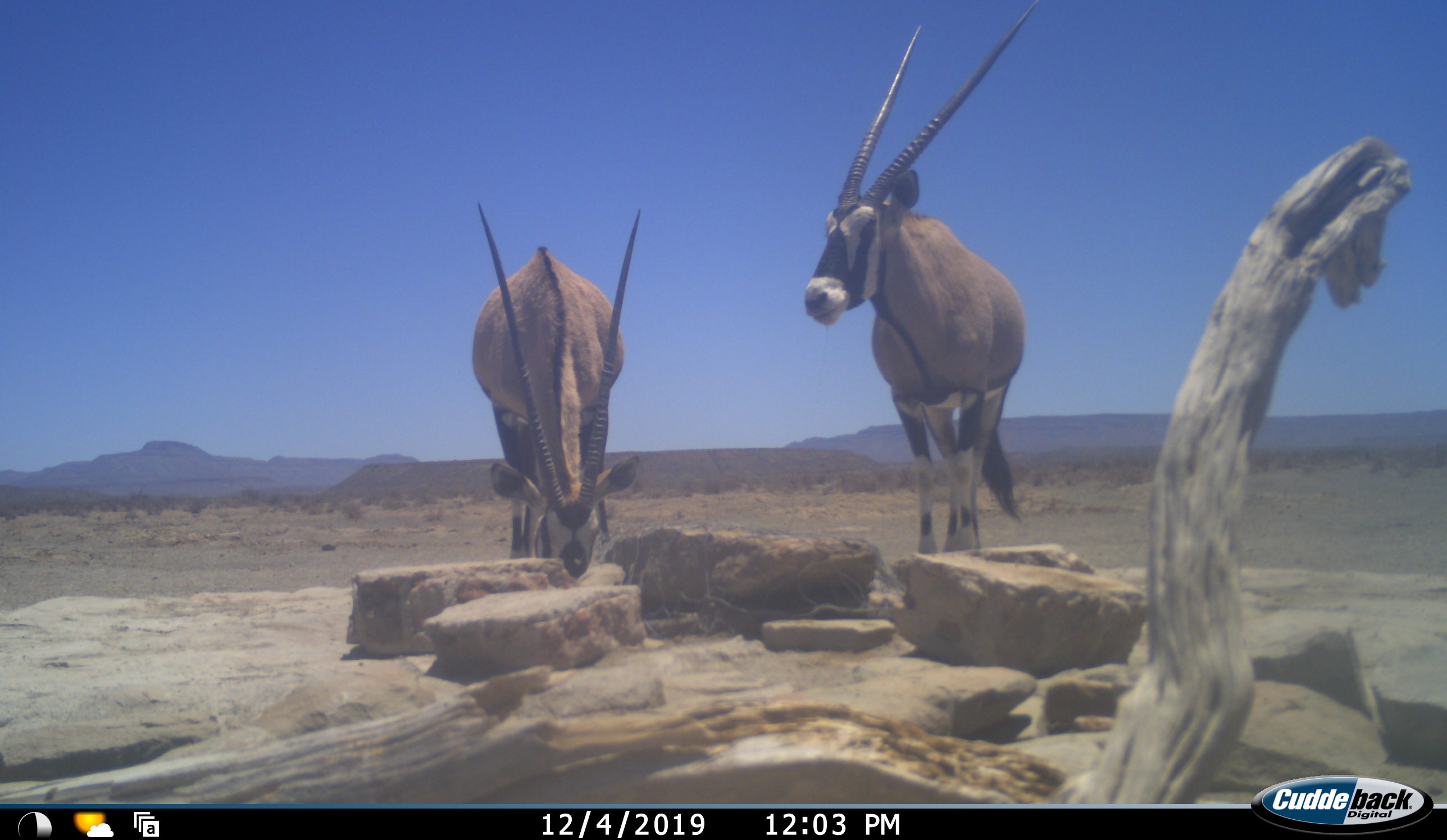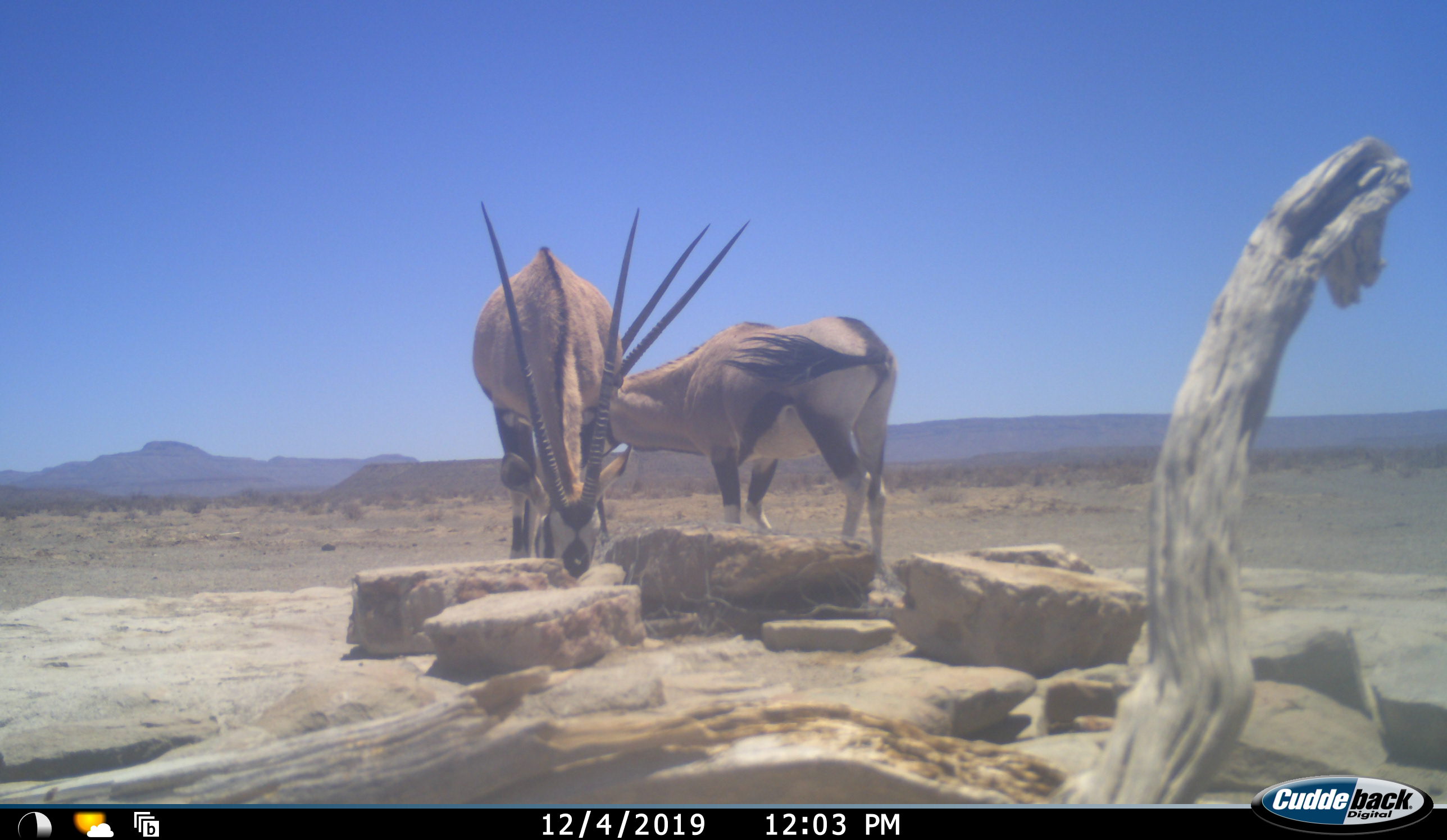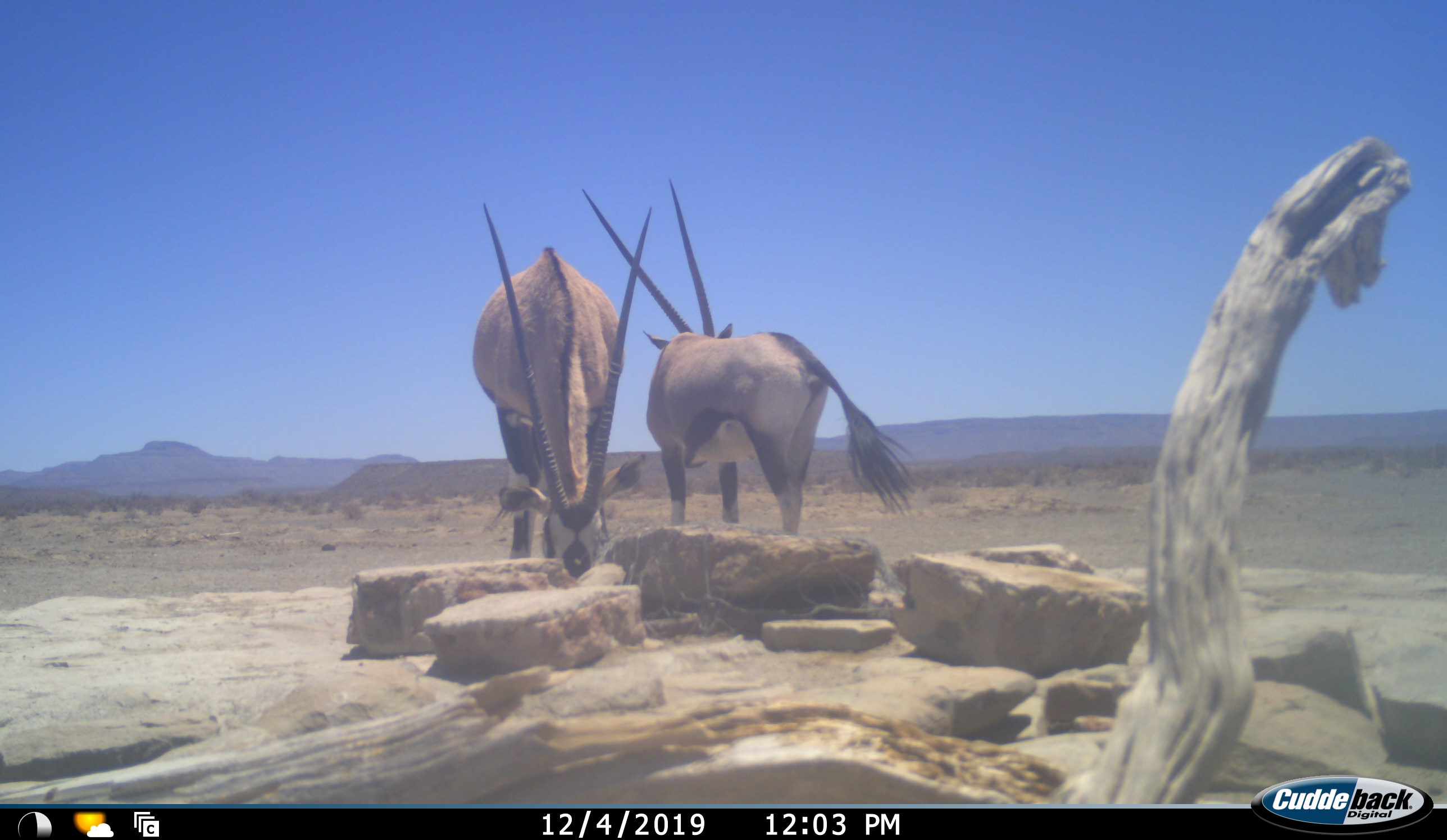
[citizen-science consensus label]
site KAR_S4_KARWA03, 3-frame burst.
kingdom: Animalia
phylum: Chordata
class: Mammalia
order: Artiodactyla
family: Bovidae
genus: Oryx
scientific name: Oryx gazella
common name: gemsbok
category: oryx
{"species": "oryx (gemsbok) (Oryx gazella)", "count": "2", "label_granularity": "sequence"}